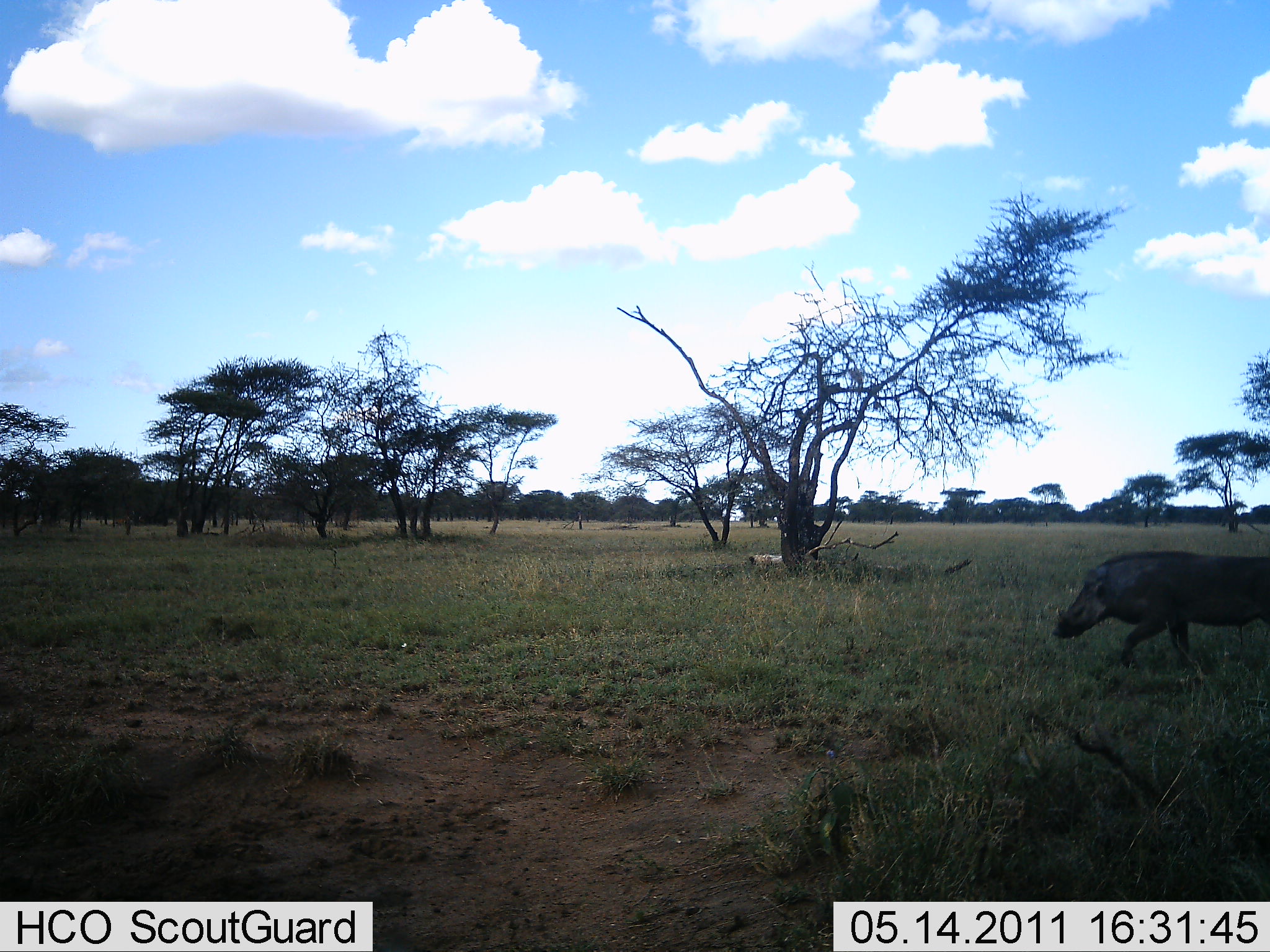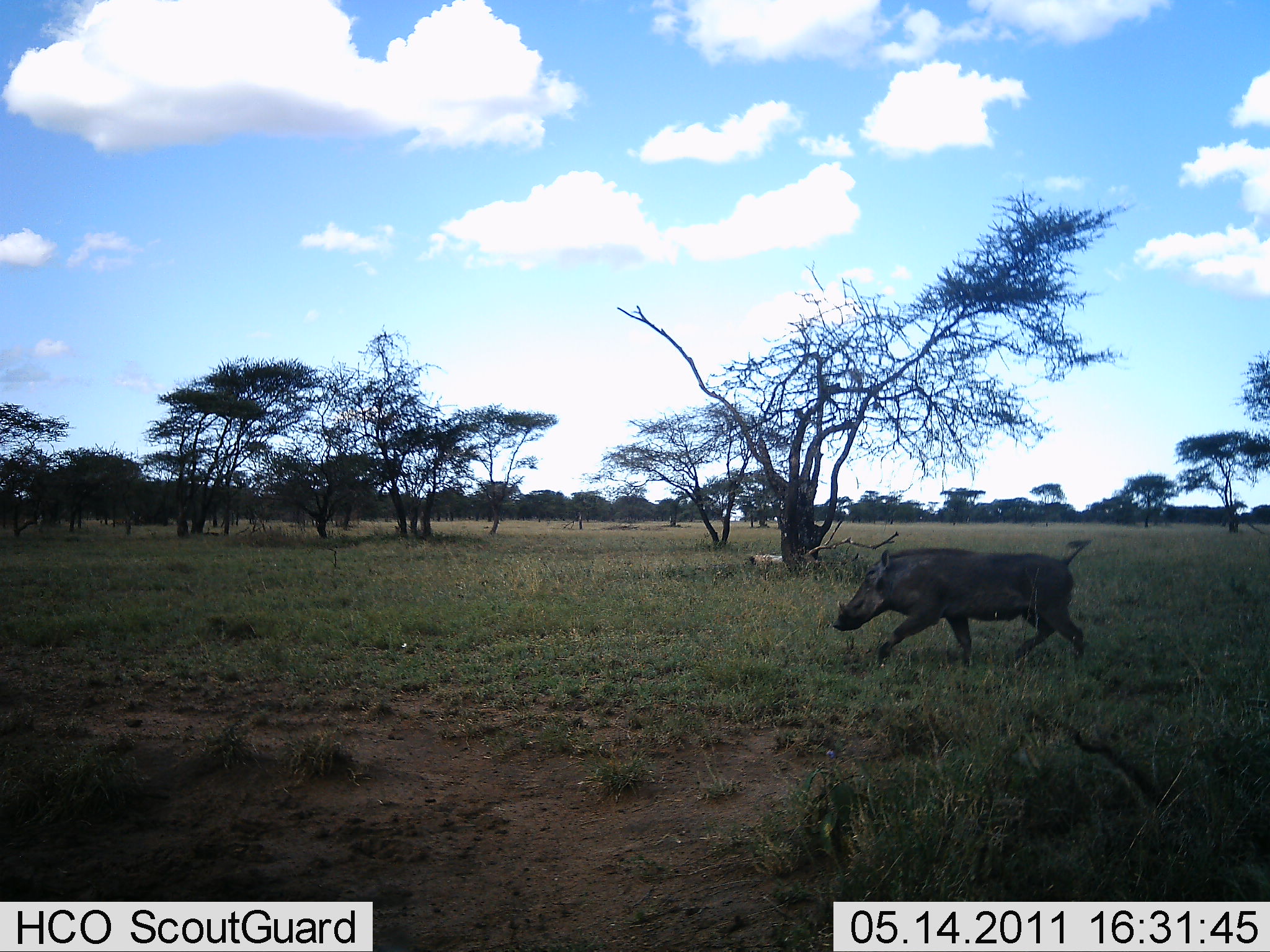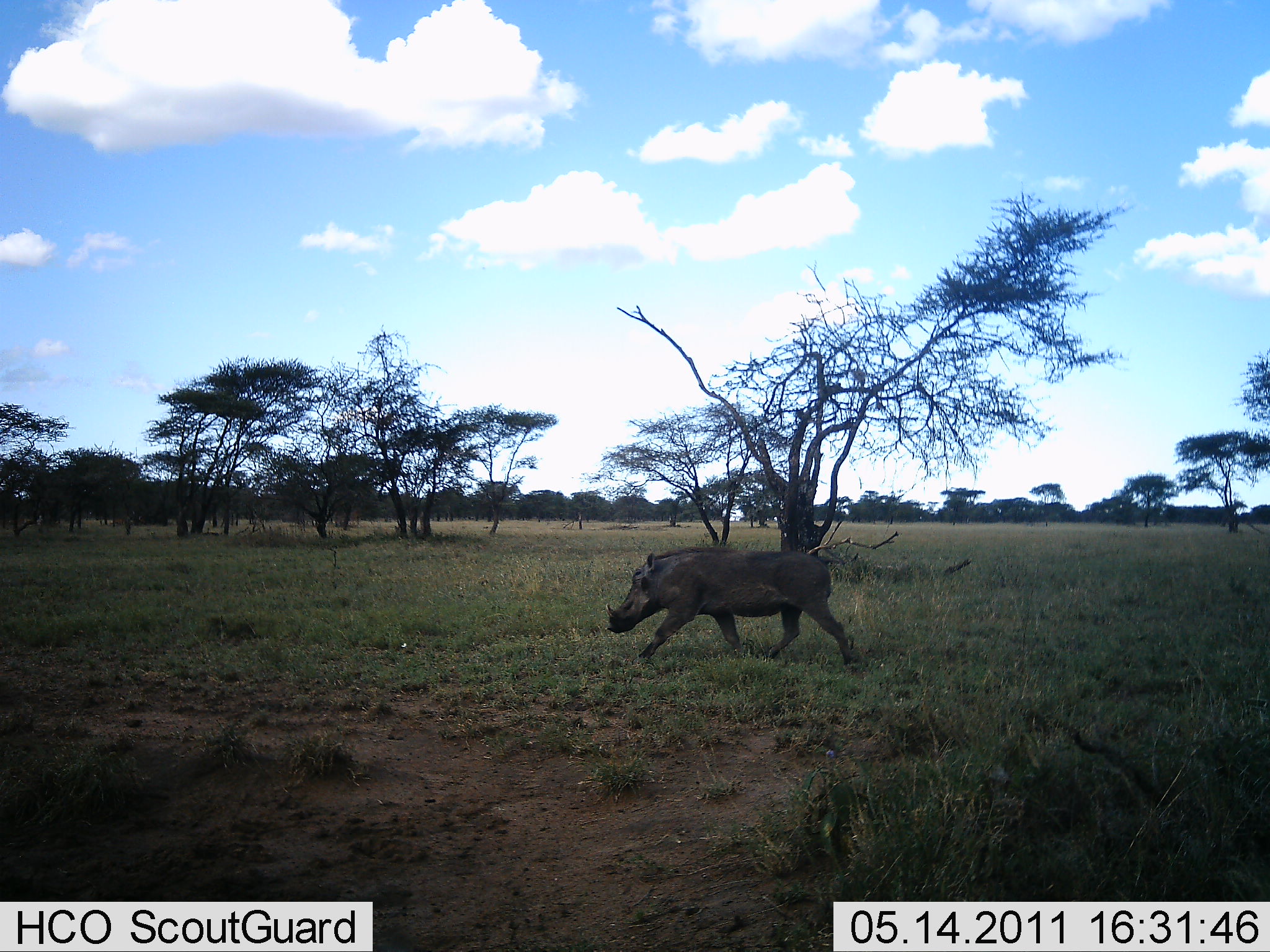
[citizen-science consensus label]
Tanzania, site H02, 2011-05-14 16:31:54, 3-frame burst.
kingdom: Animalia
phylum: Chordata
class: Mammalia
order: Artiodactyla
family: Suidae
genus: Phacochoerus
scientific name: Phacochoerus africanus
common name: warthog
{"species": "warthog (Phacochoerus africanus)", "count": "1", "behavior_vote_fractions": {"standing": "0%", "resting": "0%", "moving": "100%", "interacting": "0%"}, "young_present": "0%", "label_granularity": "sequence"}